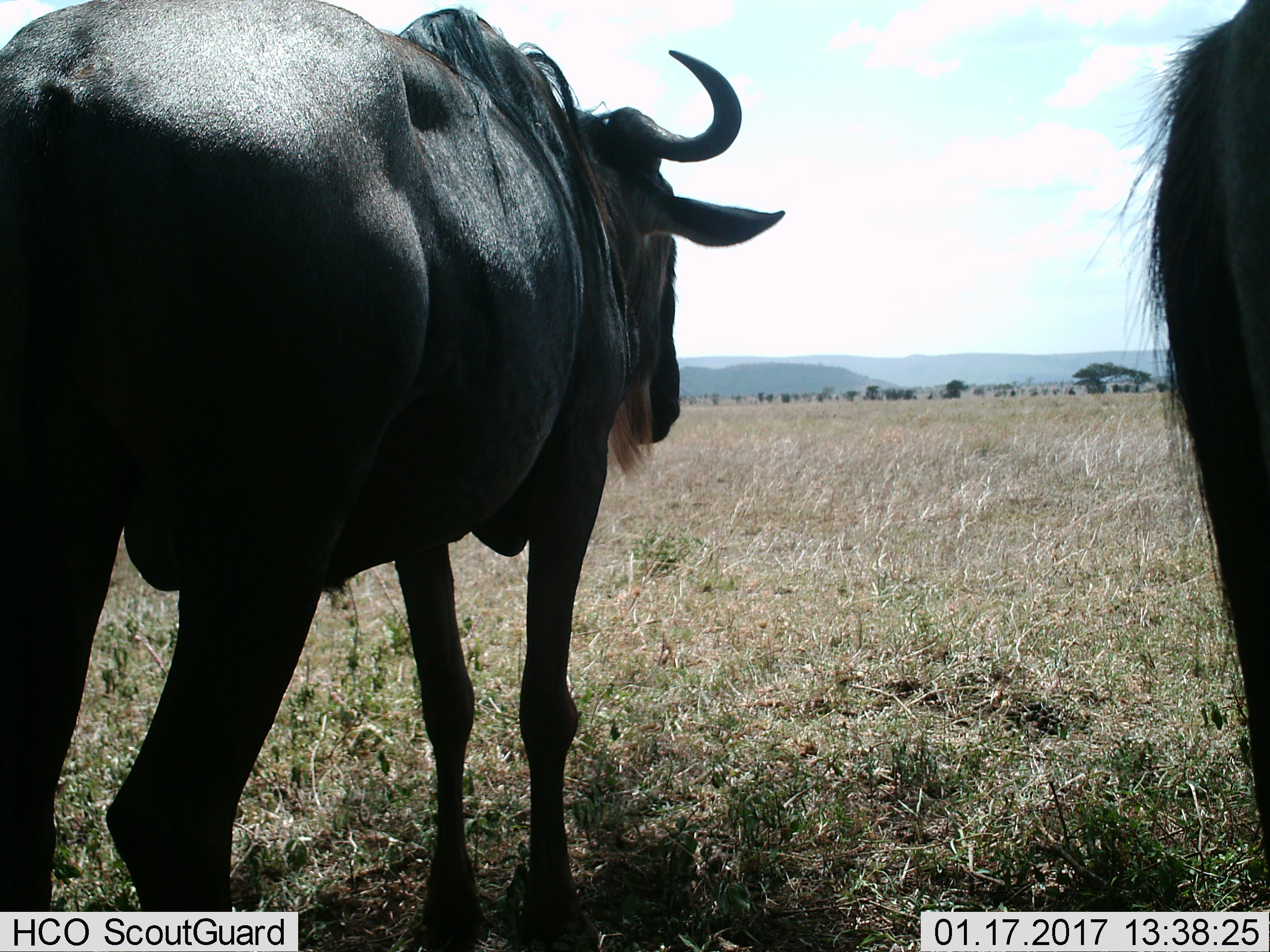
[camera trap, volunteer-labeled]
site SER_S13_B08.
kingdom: Animalia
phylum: Chordata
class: Mammalia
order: Artiodactyla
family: Bovidae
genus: Connochaetes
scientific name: Connochaetes taurinus taurinus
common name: blue wildebeest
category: wildebeestblue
Wildebeestblue (blue wildebeest) (Connochaetes taurinus taurinus), count 2. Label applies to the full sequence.